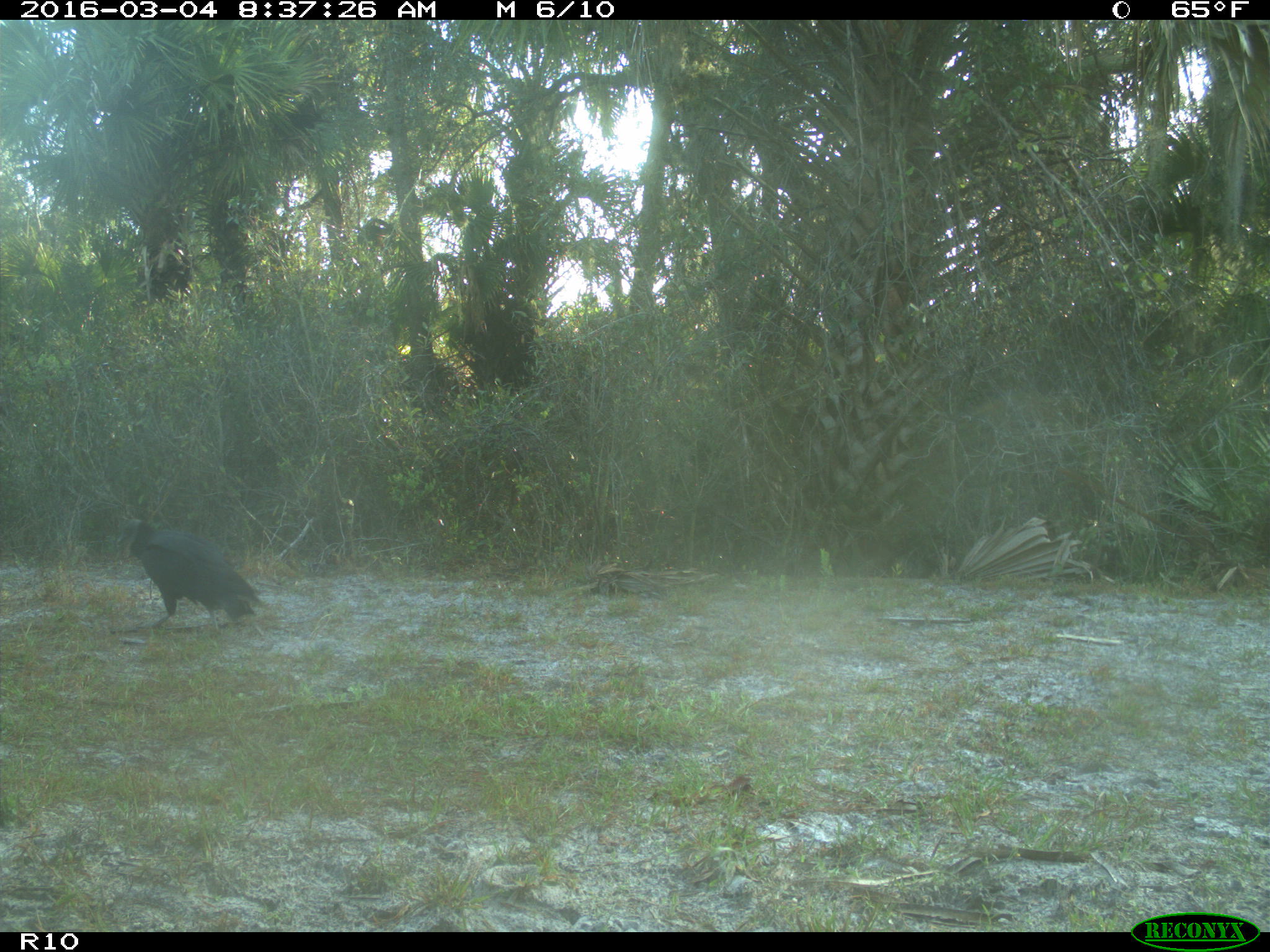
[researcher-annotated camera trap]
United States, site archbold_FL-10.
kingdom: Animalia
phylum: Chordata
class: Aves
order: Accipitriformes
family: Accipitridae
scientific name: Accipitridae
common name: acciptirids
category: unidentified accipitrid